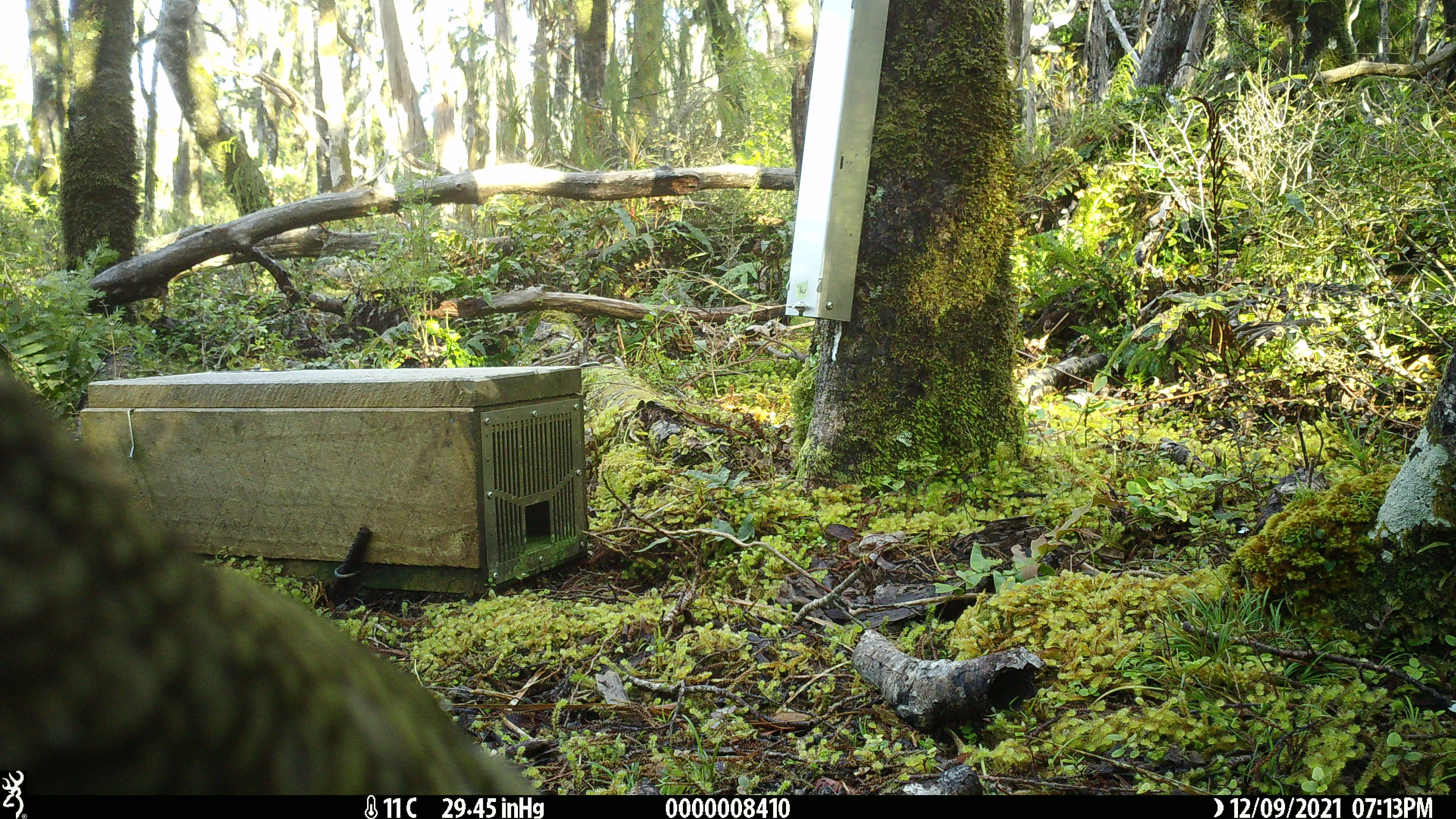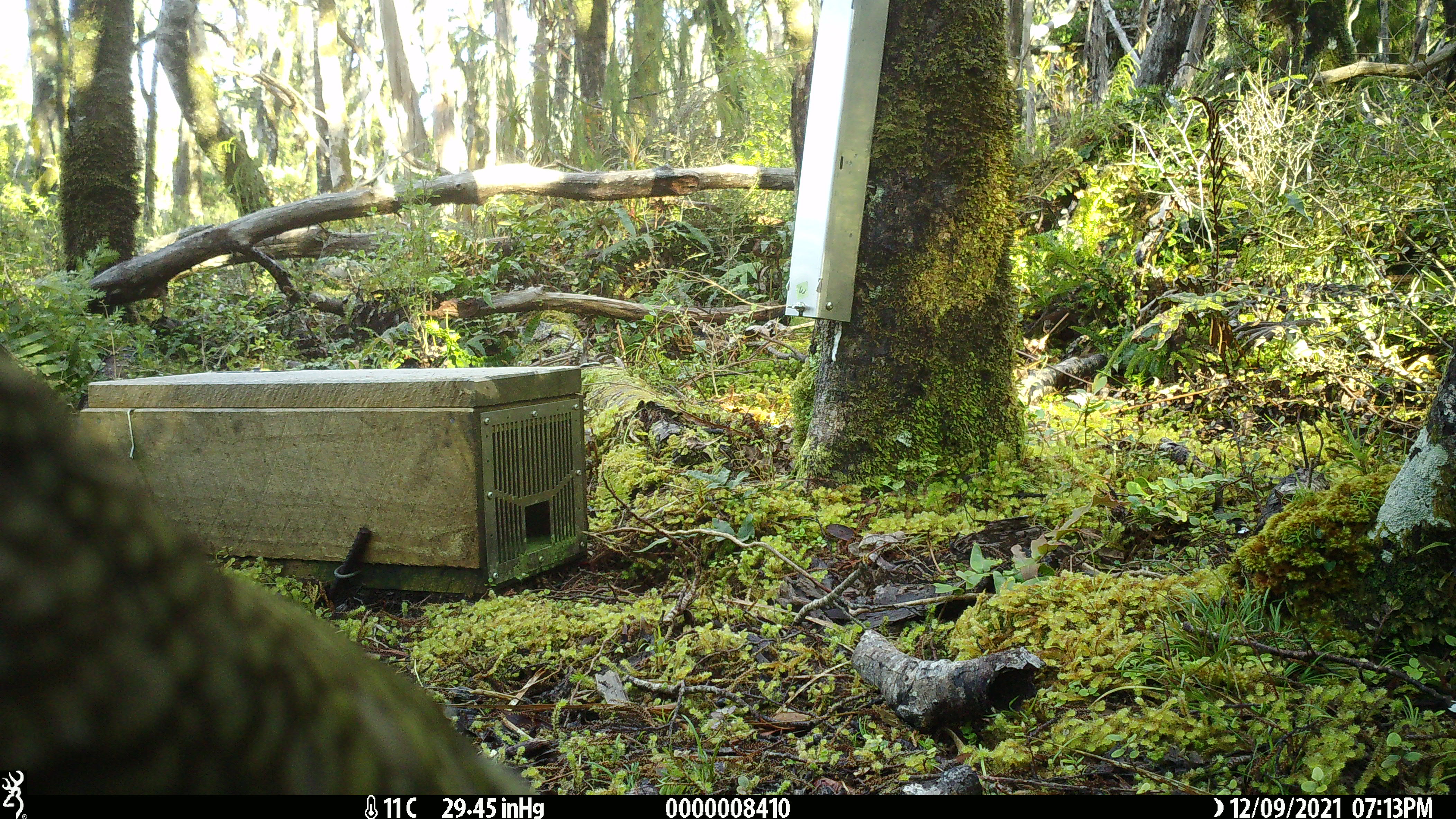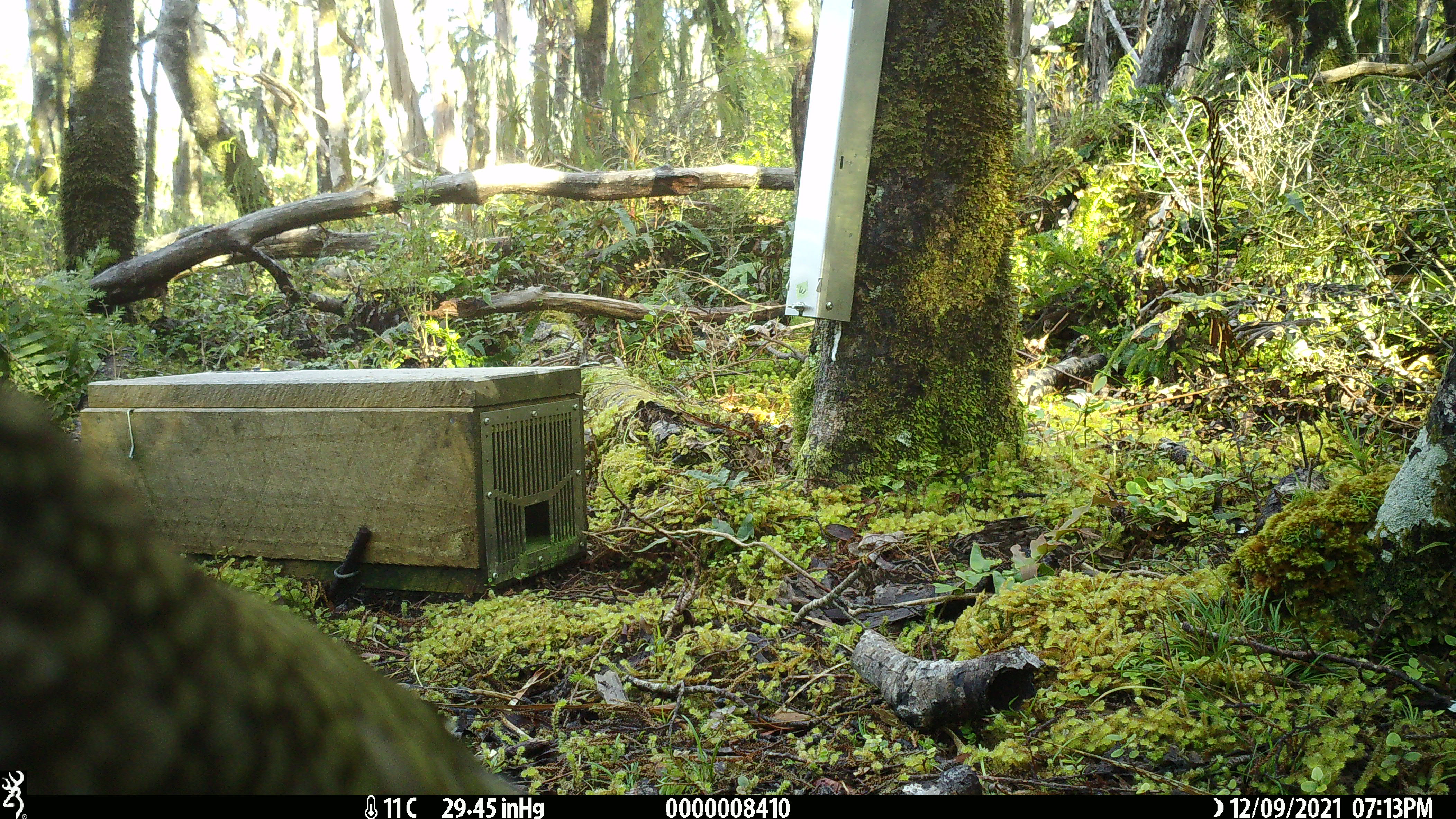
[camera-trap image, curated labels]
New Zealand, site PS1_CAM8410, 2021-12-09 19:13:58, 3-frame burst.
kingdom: Animalia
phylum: Chordata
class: Aves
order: Psittaciformes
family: Strigopidae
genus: Nestor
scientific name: Nestor notabilis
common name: kea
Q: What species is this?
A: Kea (Nestor notabilis).